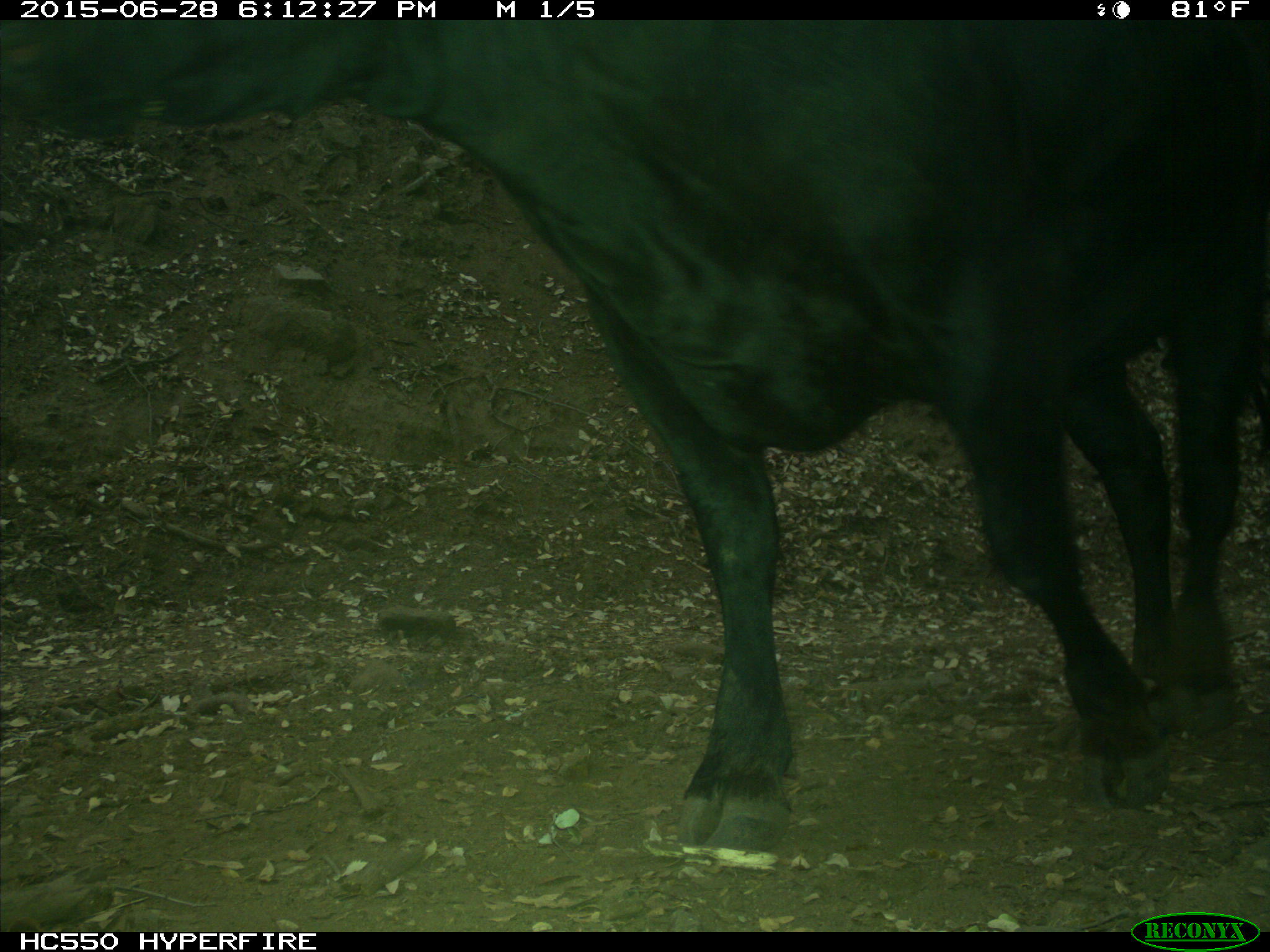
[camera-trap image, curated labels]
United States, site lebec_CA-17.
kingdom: Animalia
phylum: Chordata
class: Mammalia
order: Artiodactyla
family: Bovidae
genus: Bos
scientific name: Bos taurus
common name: domestic cow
Bos taurus (domestic cow).